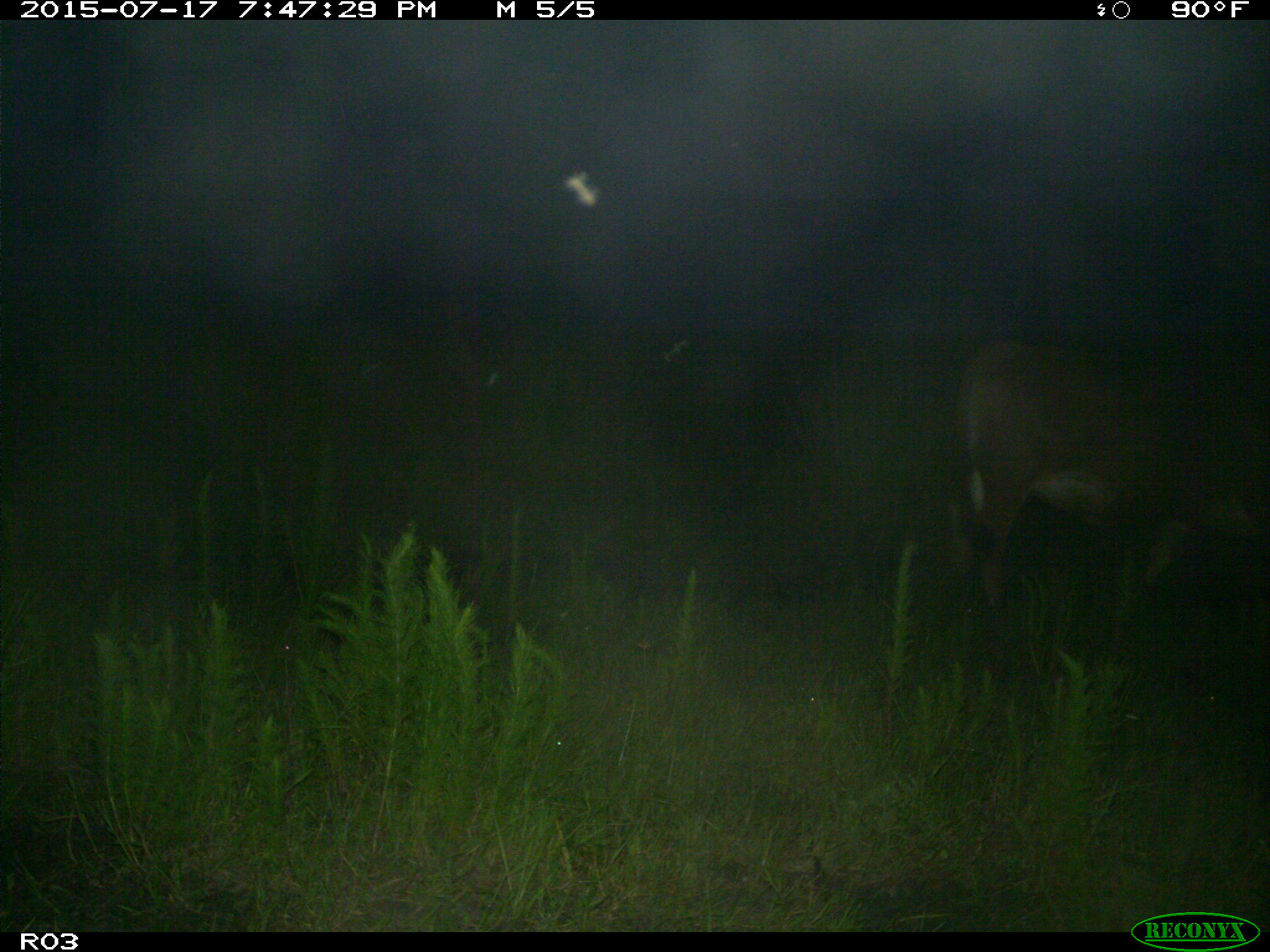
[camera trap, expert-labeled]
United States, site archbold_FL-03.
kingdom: Animalia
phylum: Chordata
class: Mammalia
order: Artiodactyla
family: Bovidae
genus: Bos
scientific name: Bos taurus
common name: domestic cow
Bos taurus (domestic cow).